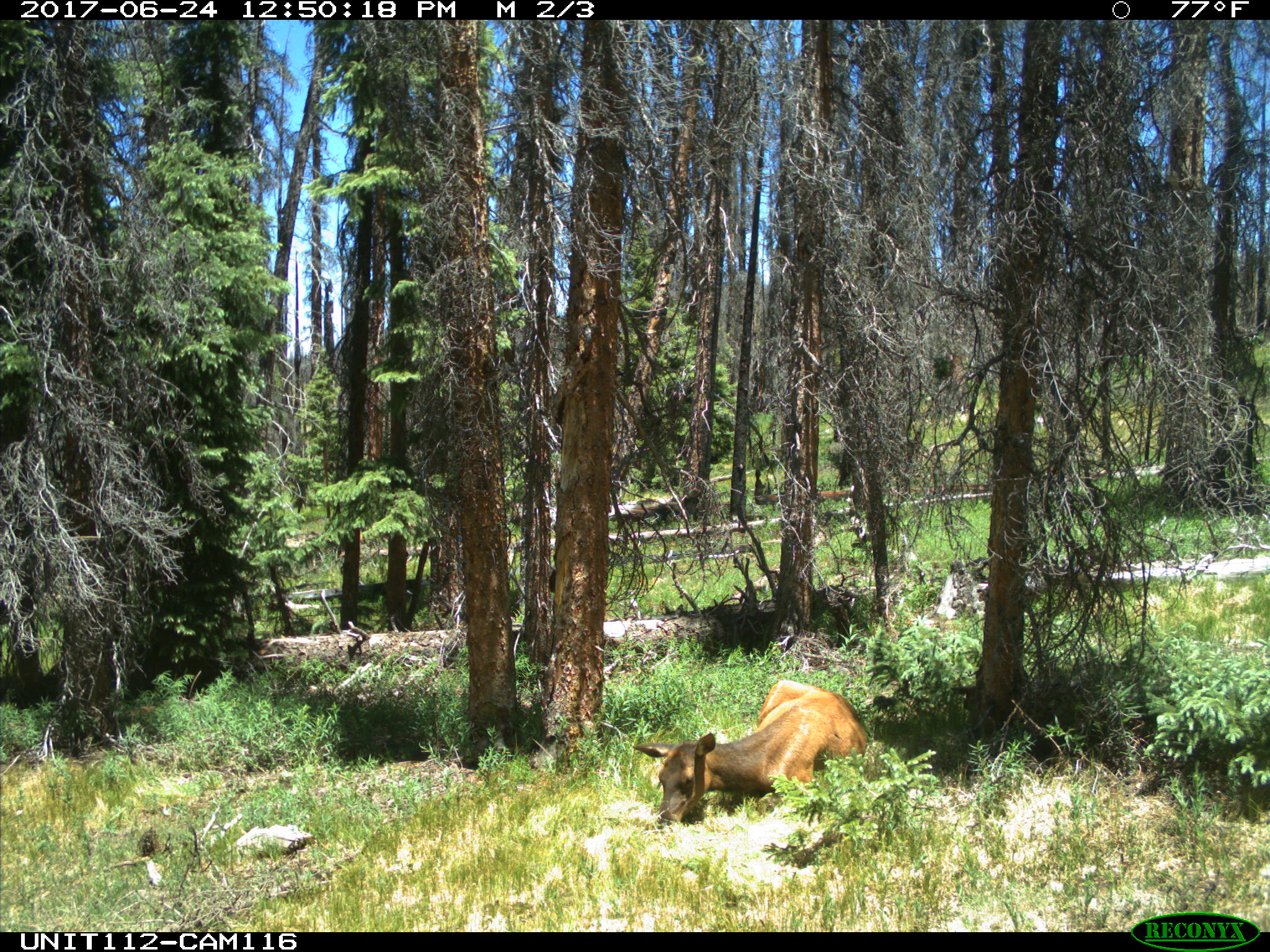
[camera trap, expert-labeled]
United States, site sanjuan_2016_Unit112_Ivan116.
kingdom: Animalia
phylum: Chordata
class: Mammalia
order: Artiodactyla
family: Cervidae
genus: Cervus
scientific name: Cervus elaphus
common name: red deer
Cervus elaphus (red deer).